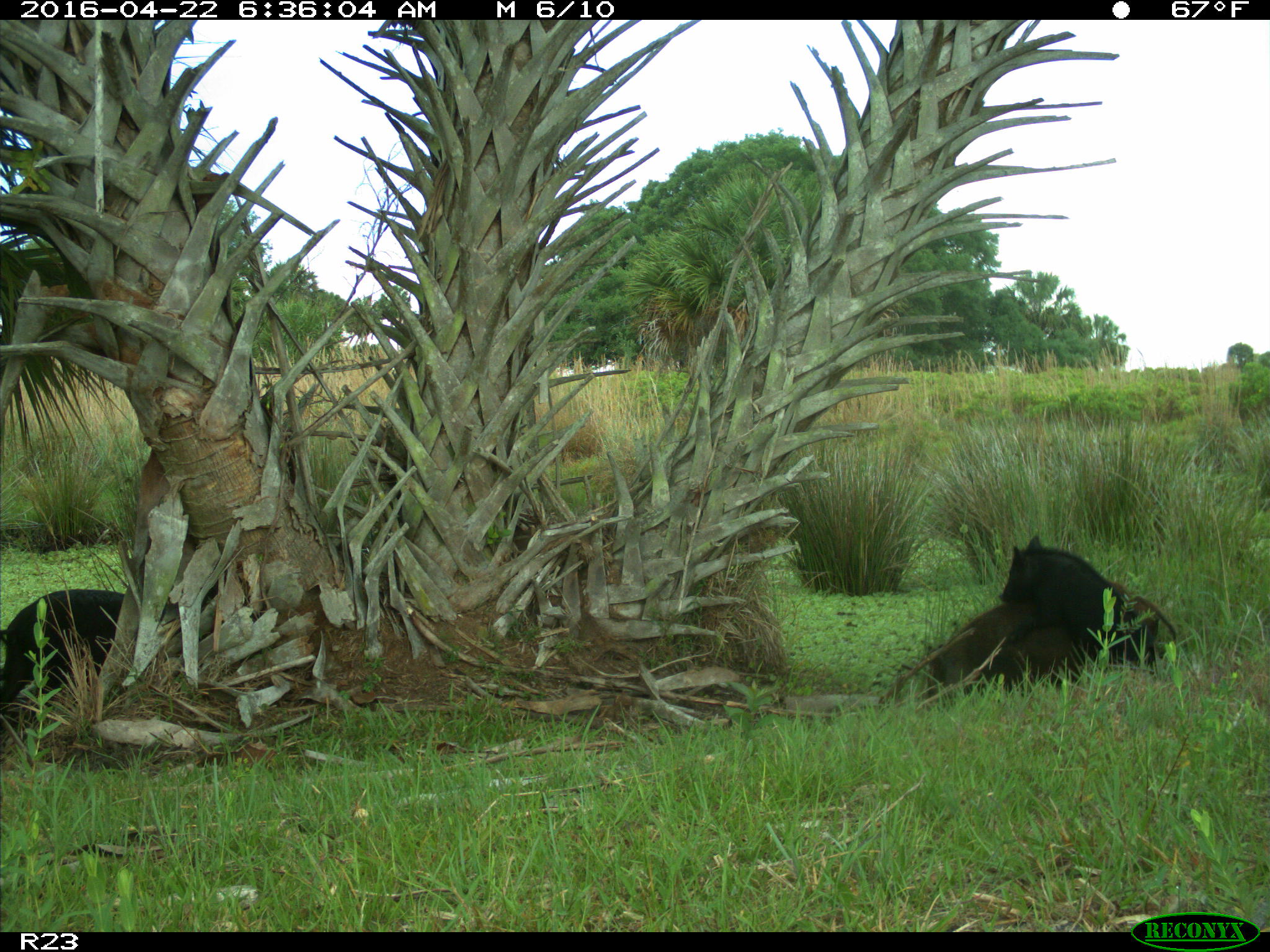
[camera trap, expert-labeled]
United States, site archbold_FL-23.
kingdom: Animalia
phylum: Chordata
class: Mammalia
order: Artiodactyla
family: Suidae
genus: Sus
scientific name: Sus scrofa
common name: wild boar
Sus scrofa (wild boar).